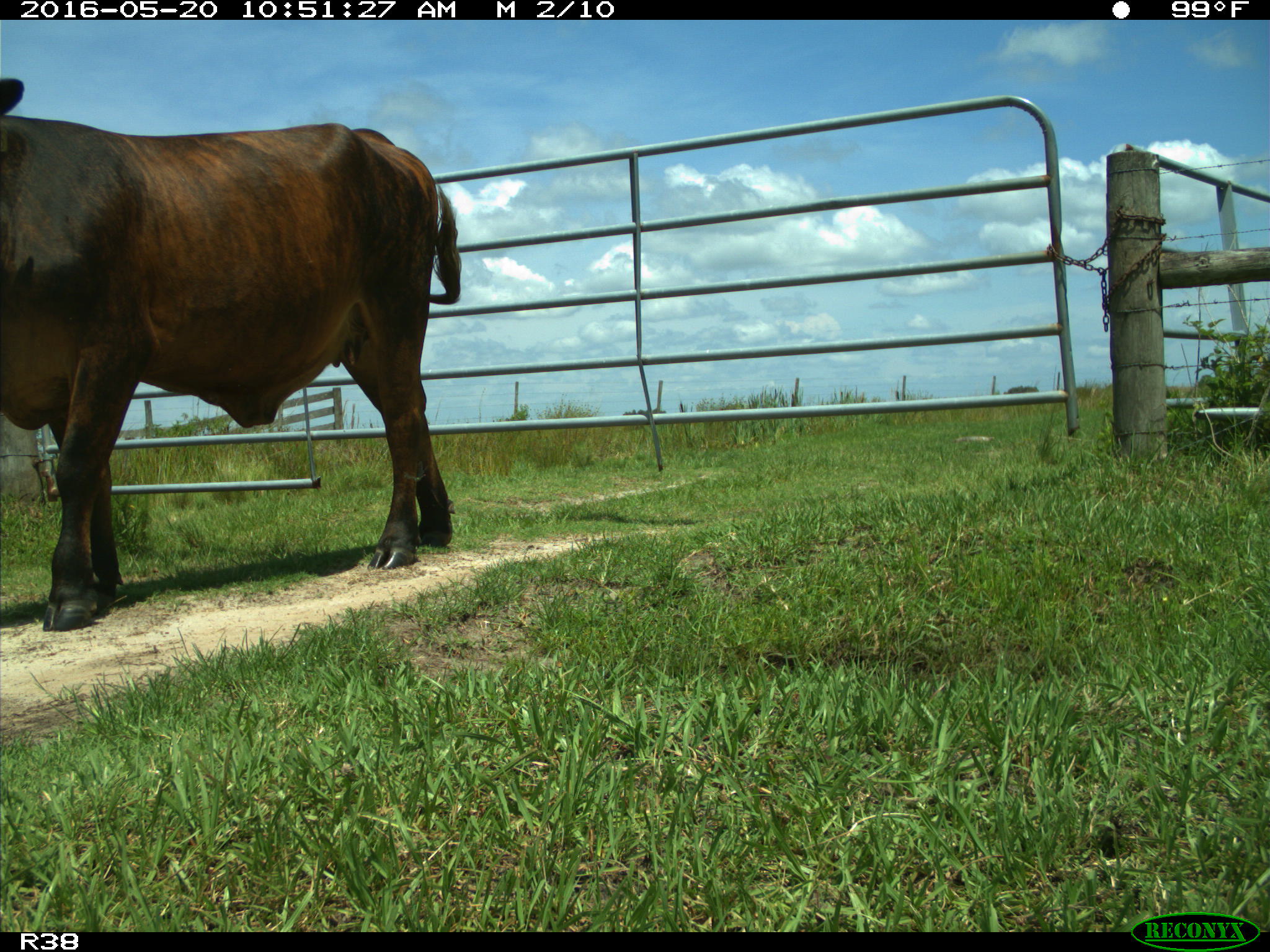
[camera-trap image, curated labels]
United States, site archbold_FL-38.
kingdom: Animalia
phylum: Chordata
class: Mammalia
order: Artiodactyla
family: Bovidae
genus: Bos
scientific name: Bos taurus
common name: domestic cow